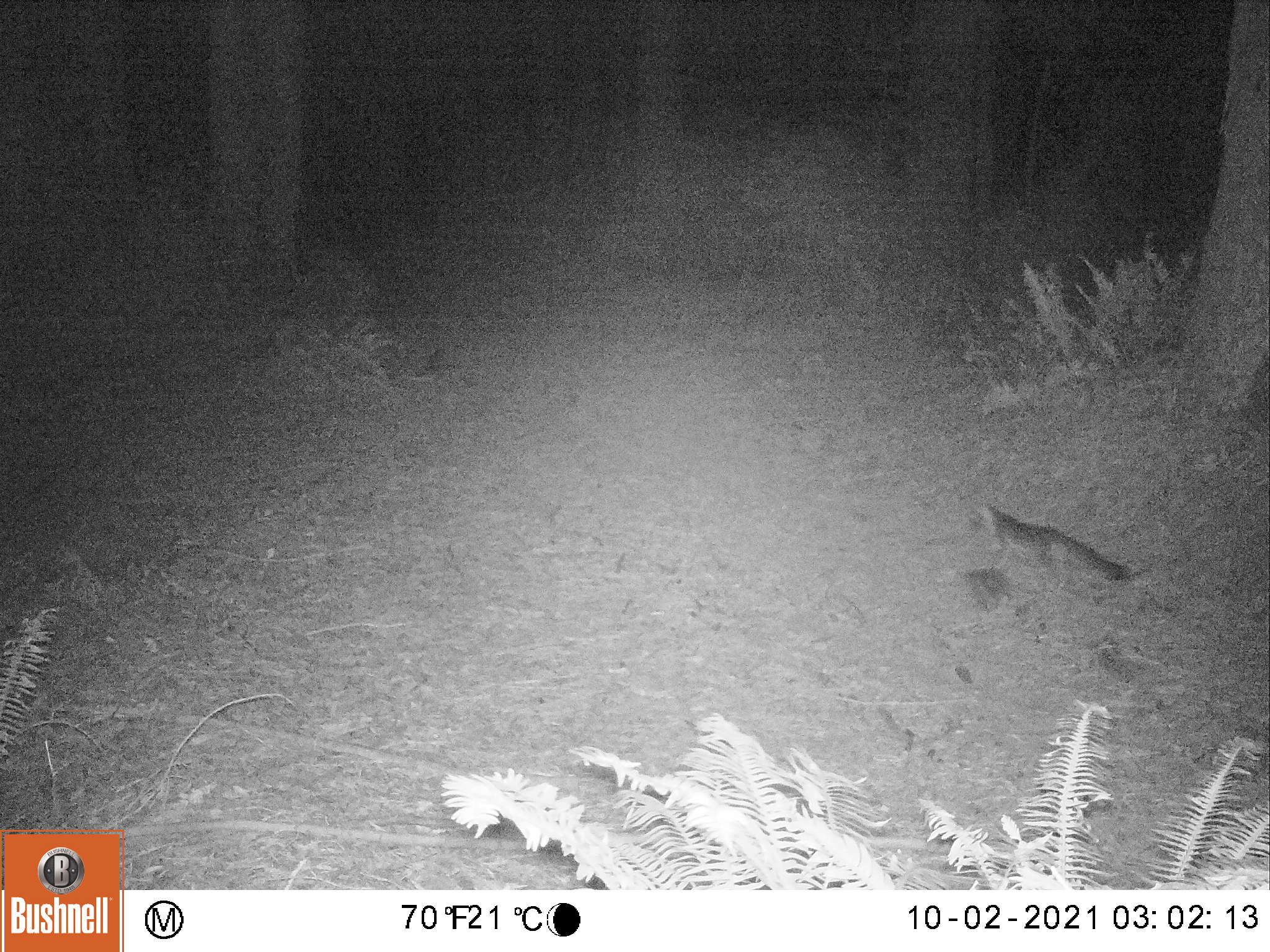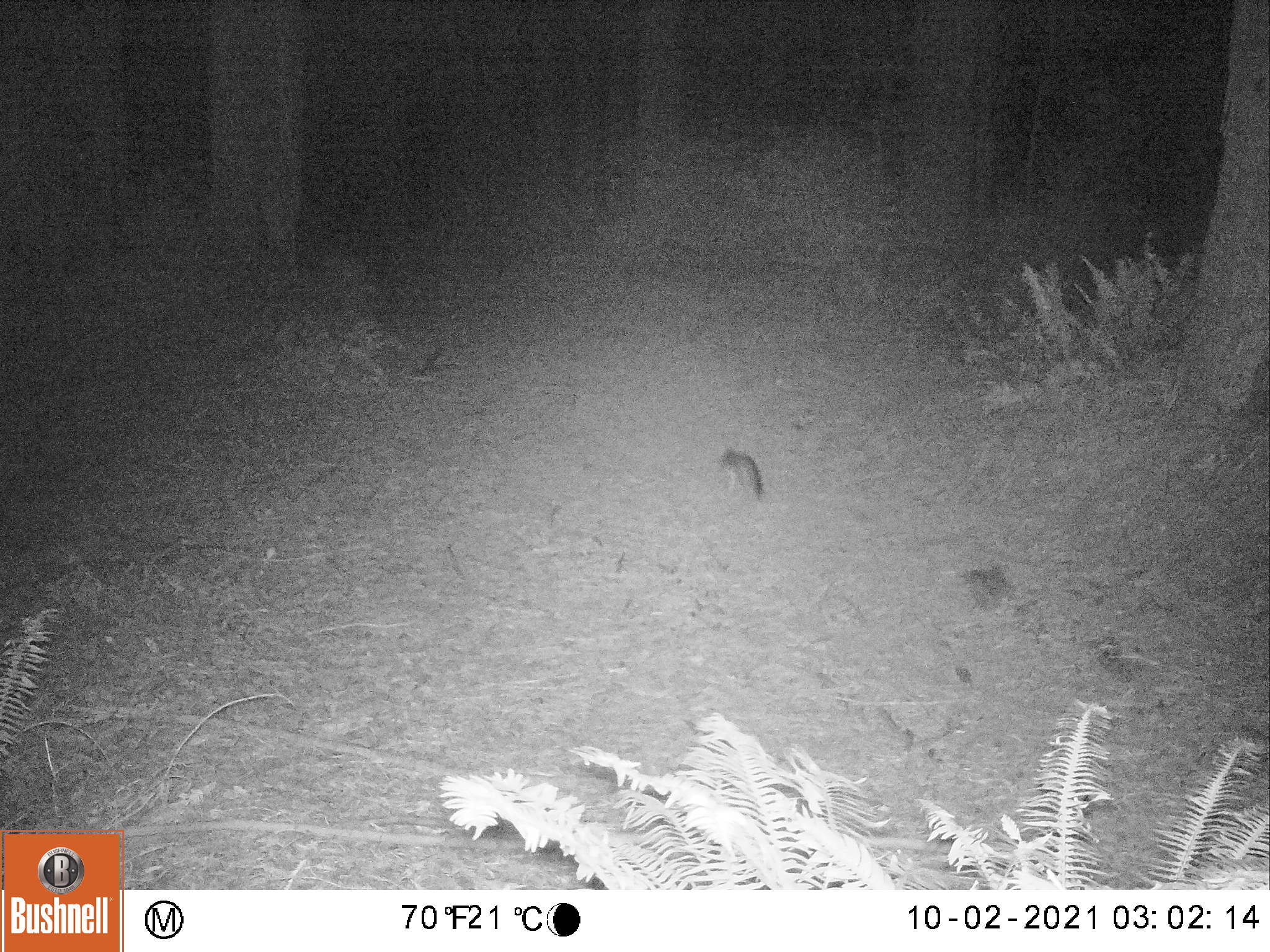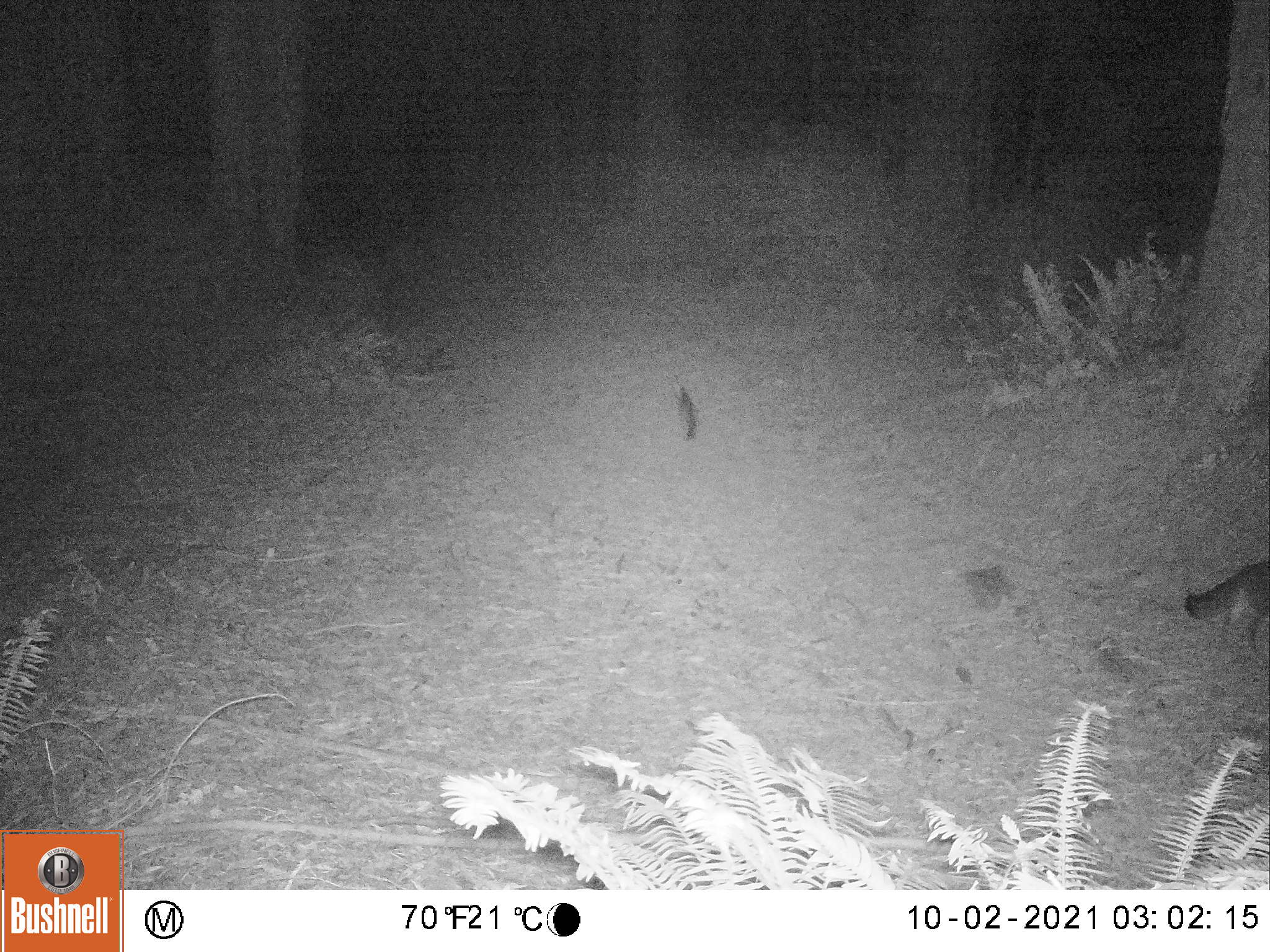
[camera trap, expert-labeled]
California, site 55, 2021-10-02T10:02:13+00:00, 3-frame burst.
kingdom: Animalia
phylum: Chordata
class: Mammalia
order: Carnivora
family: Canidae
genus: Urocyon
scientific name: Urocyon cinereoargenteus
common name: gray fox